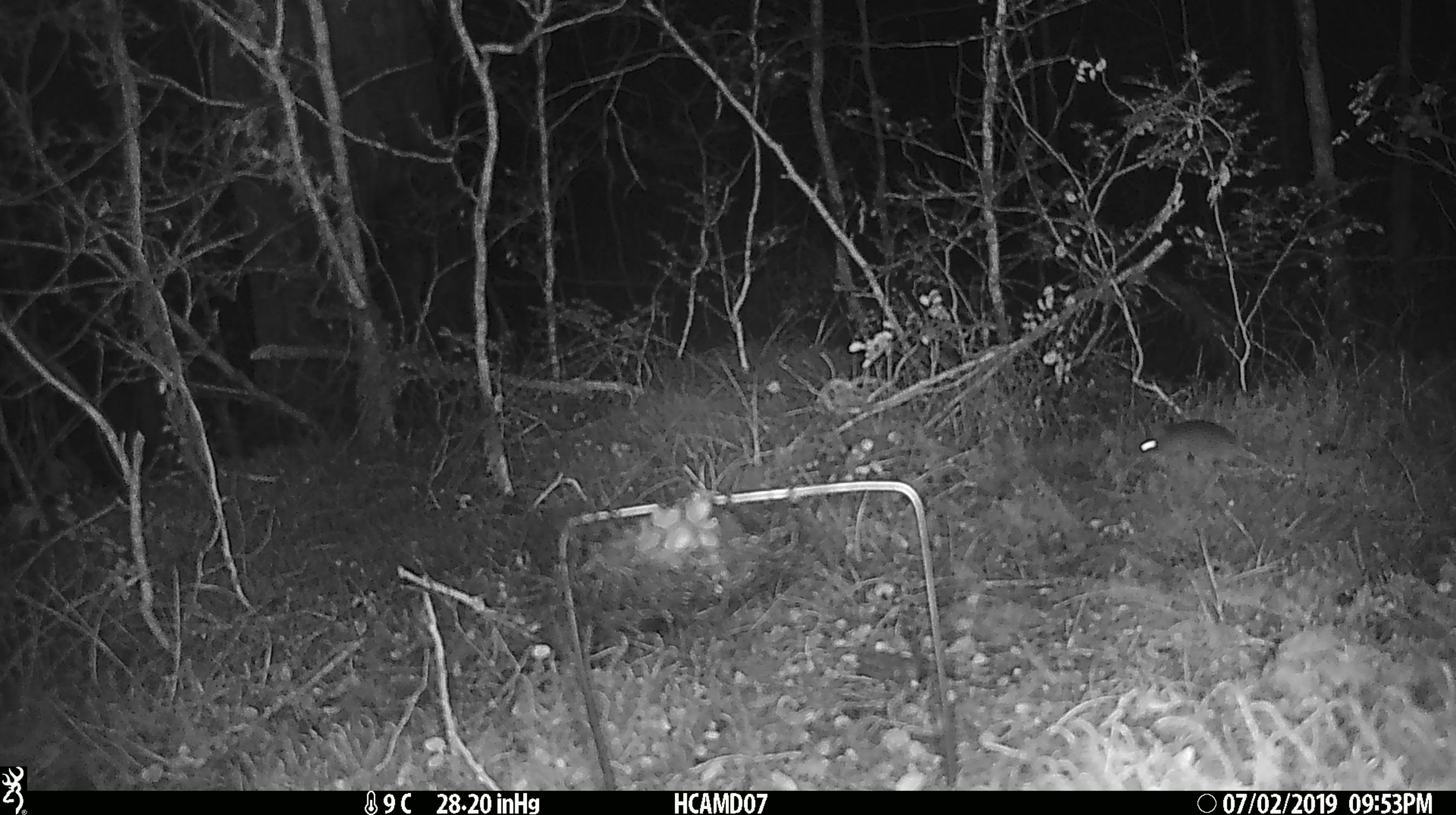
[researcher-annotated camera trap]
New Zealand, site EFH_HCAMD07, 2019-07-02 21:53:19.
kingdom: Animalia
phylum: Chordata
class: Mammalia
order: Rodentia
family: Muridae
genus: Mus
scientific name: Mus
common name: mouse